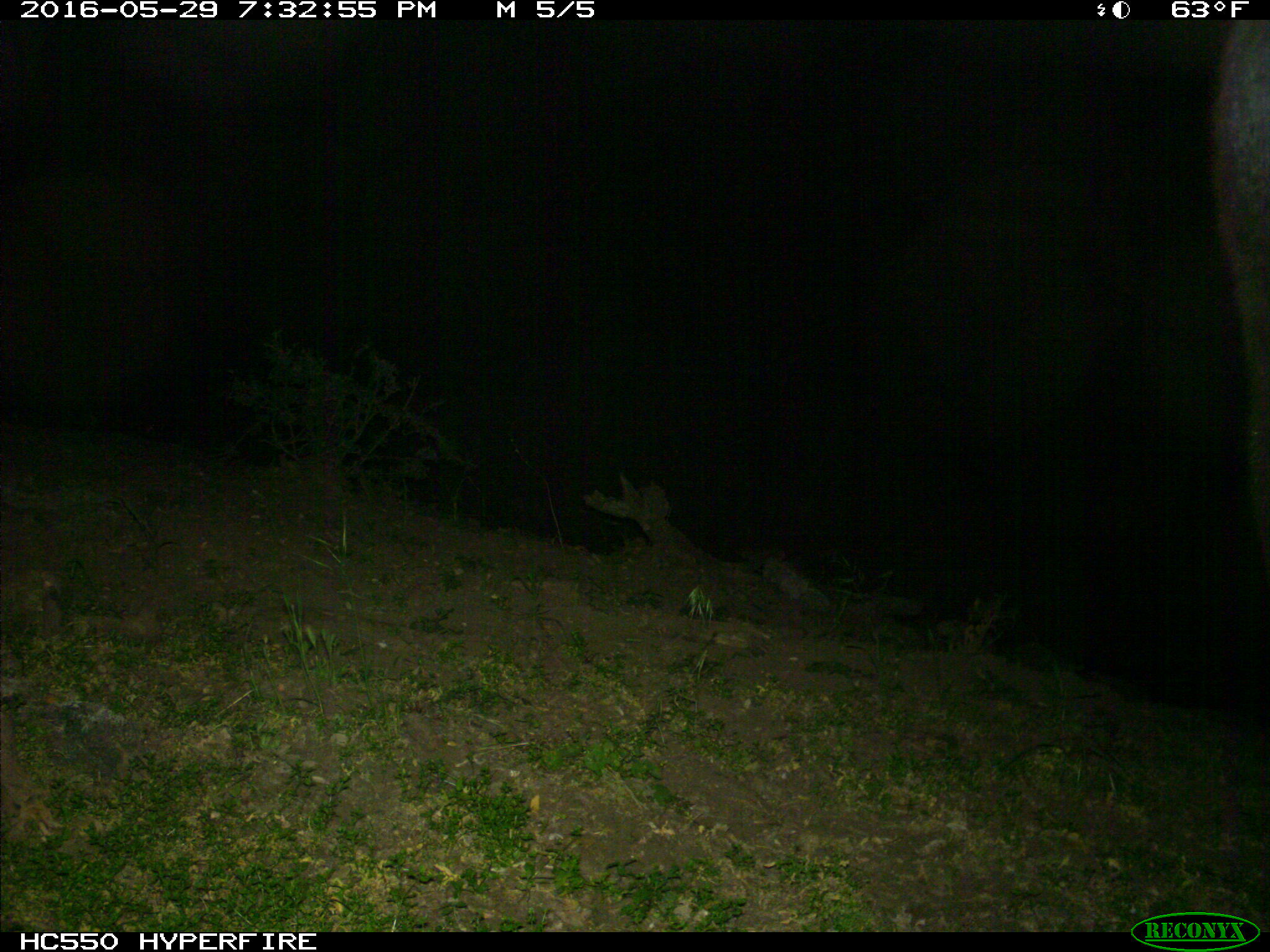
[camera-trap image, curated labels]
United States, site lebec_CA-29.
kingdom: Animalia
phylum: Chordata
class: Mammalia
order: Artiodactyla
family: Bovidae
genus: Bos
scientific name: Bos taurus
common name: domestic cow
Bos taurus (domestic cow).